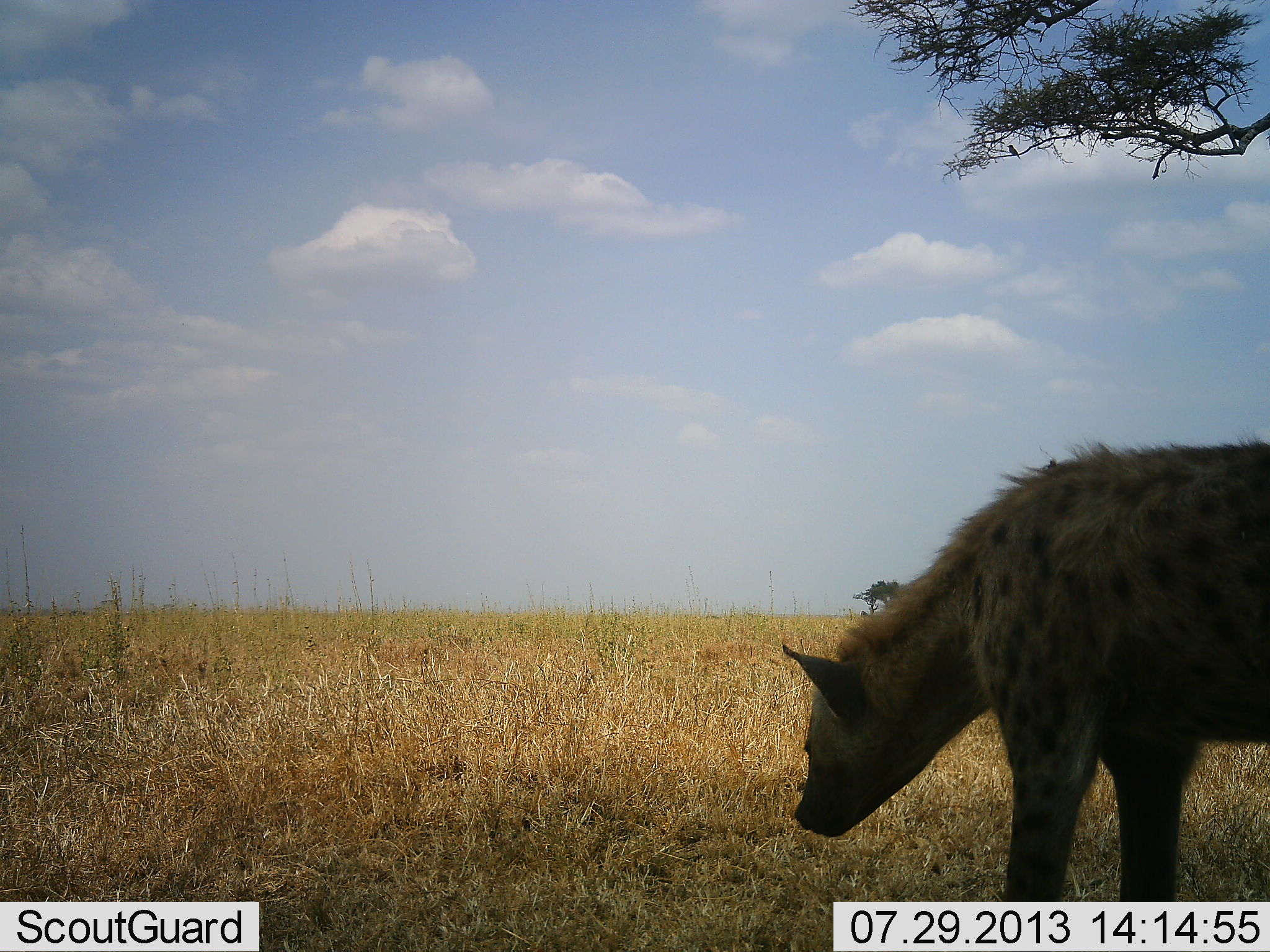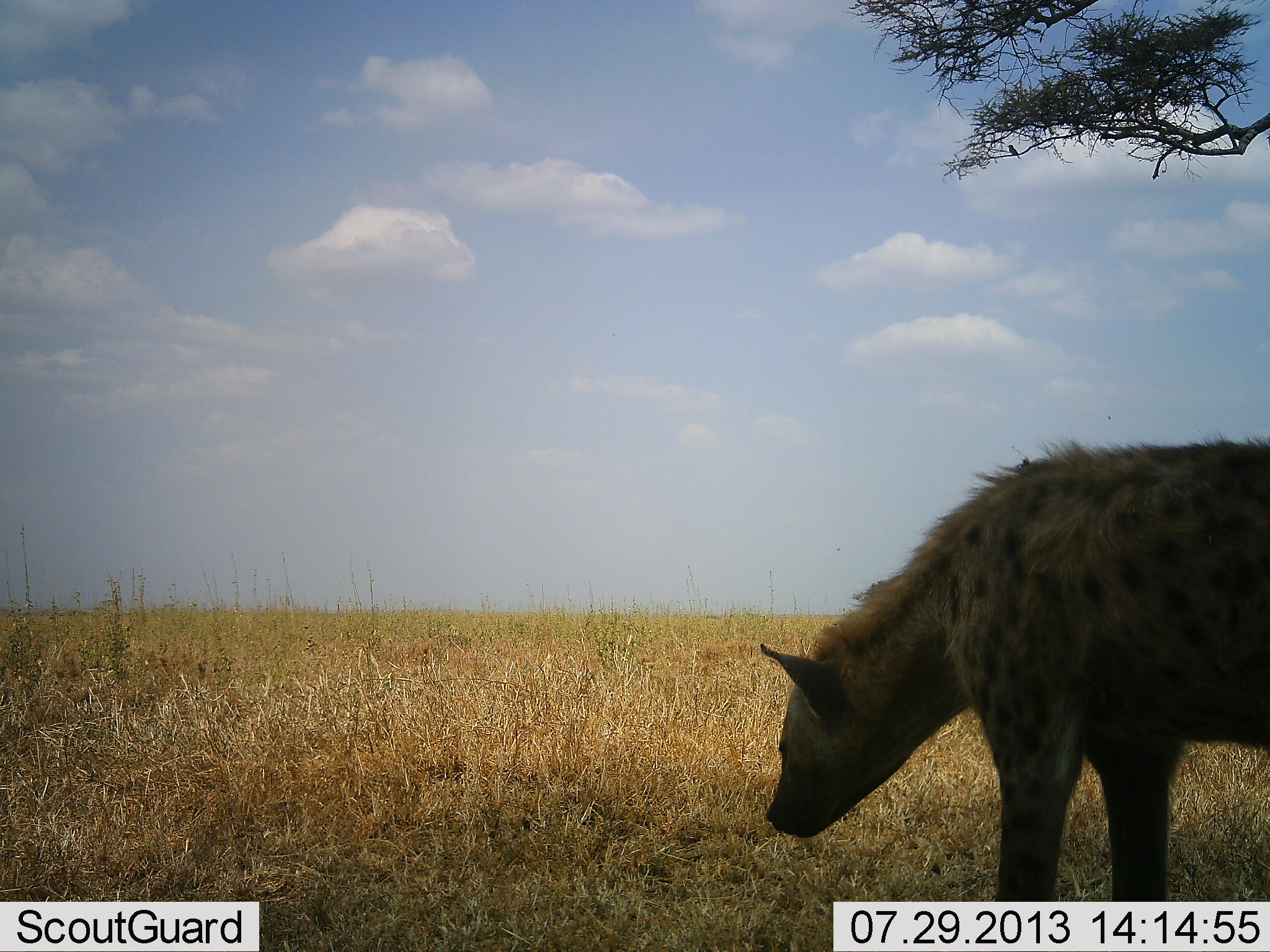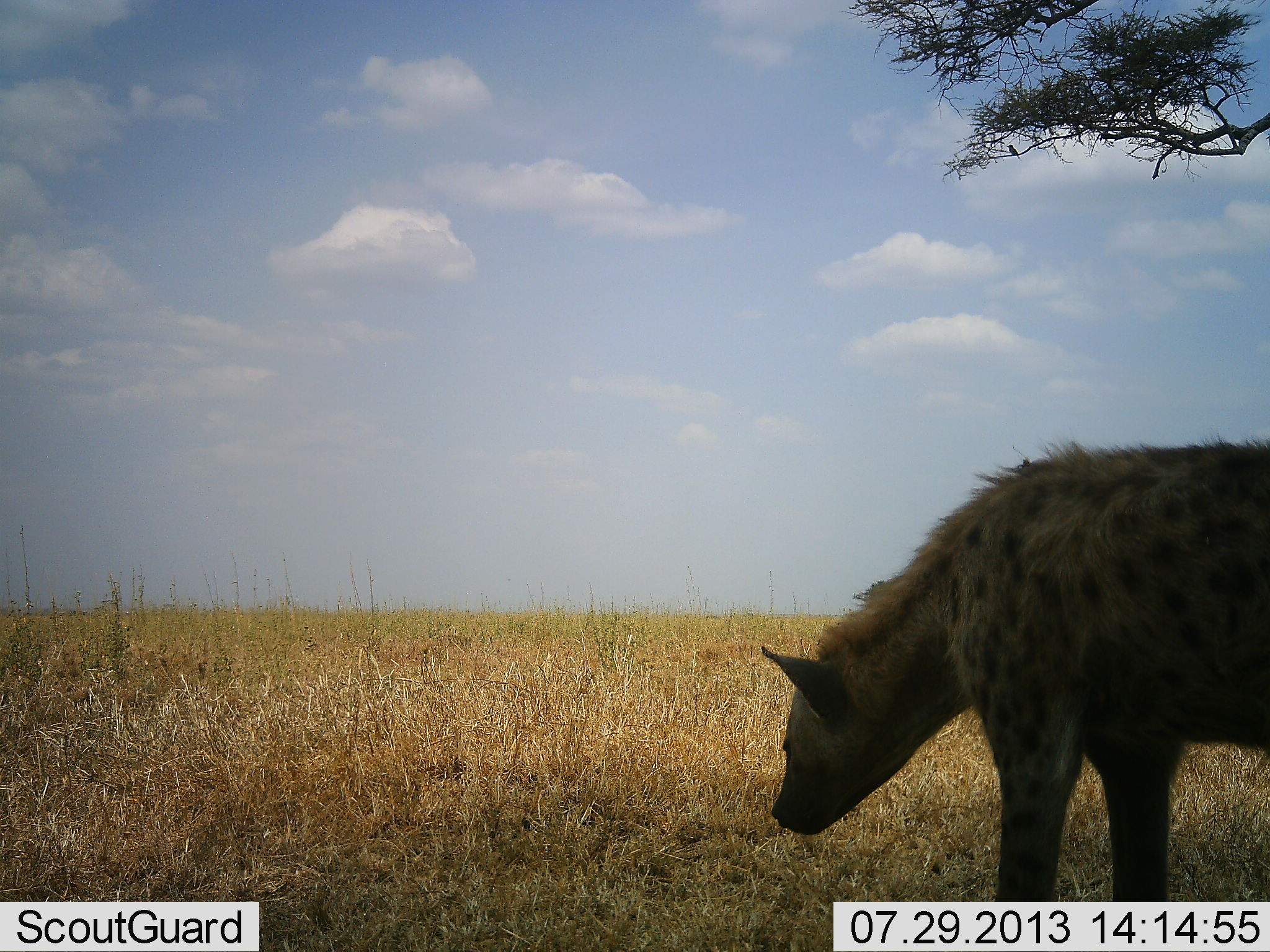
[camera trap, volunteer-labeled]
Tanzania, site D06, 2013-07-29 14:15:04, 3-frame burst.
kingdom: Animalia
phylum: Chordata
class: Mammalia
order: Carnivora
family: Hyaenidae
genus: Crocuta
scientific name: Crocuta crocuta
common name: spotted hyena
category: hyenaspotted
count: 1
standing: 100%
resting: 0%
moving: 0%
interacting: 0%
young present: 0%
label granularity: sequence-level